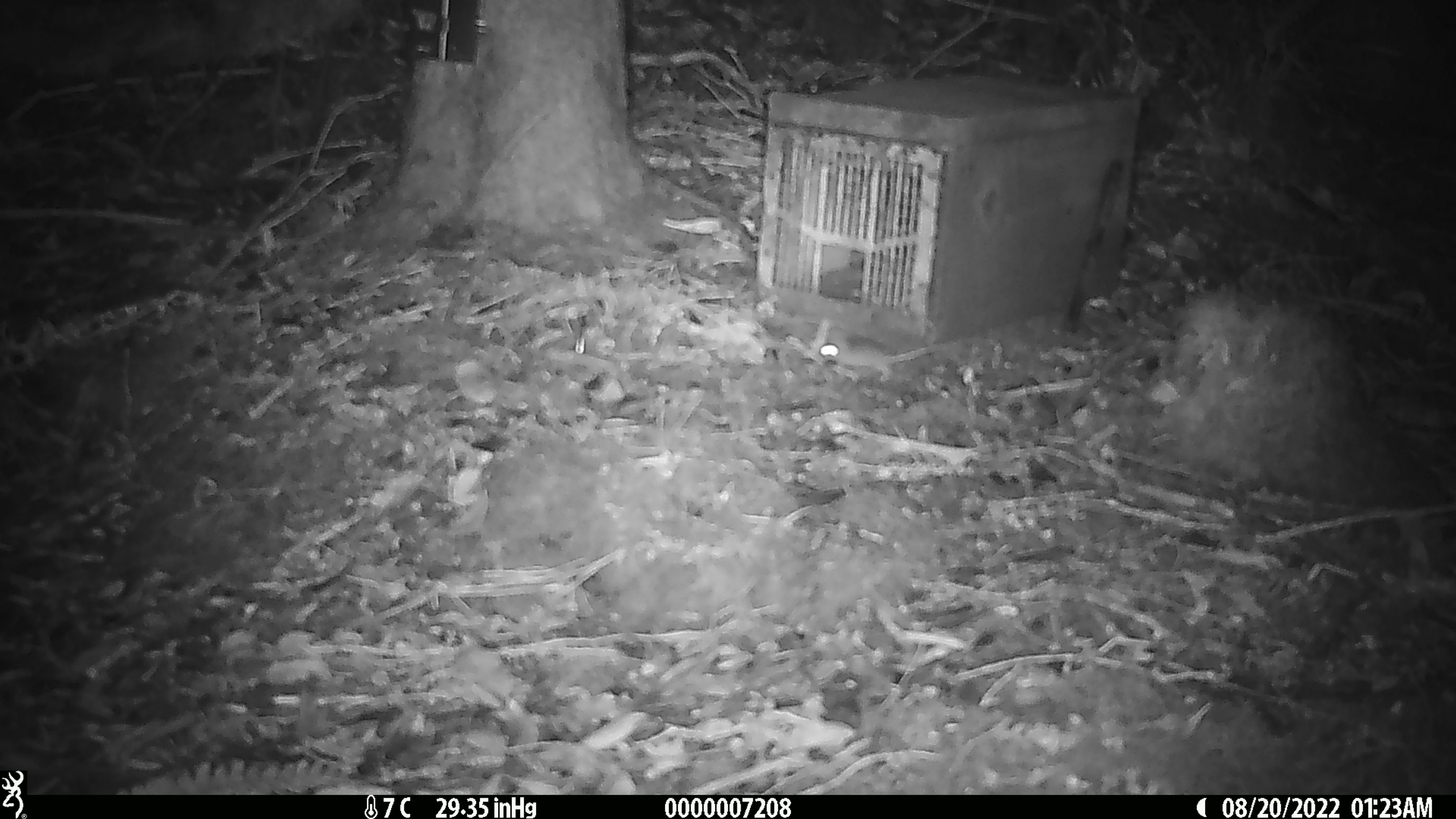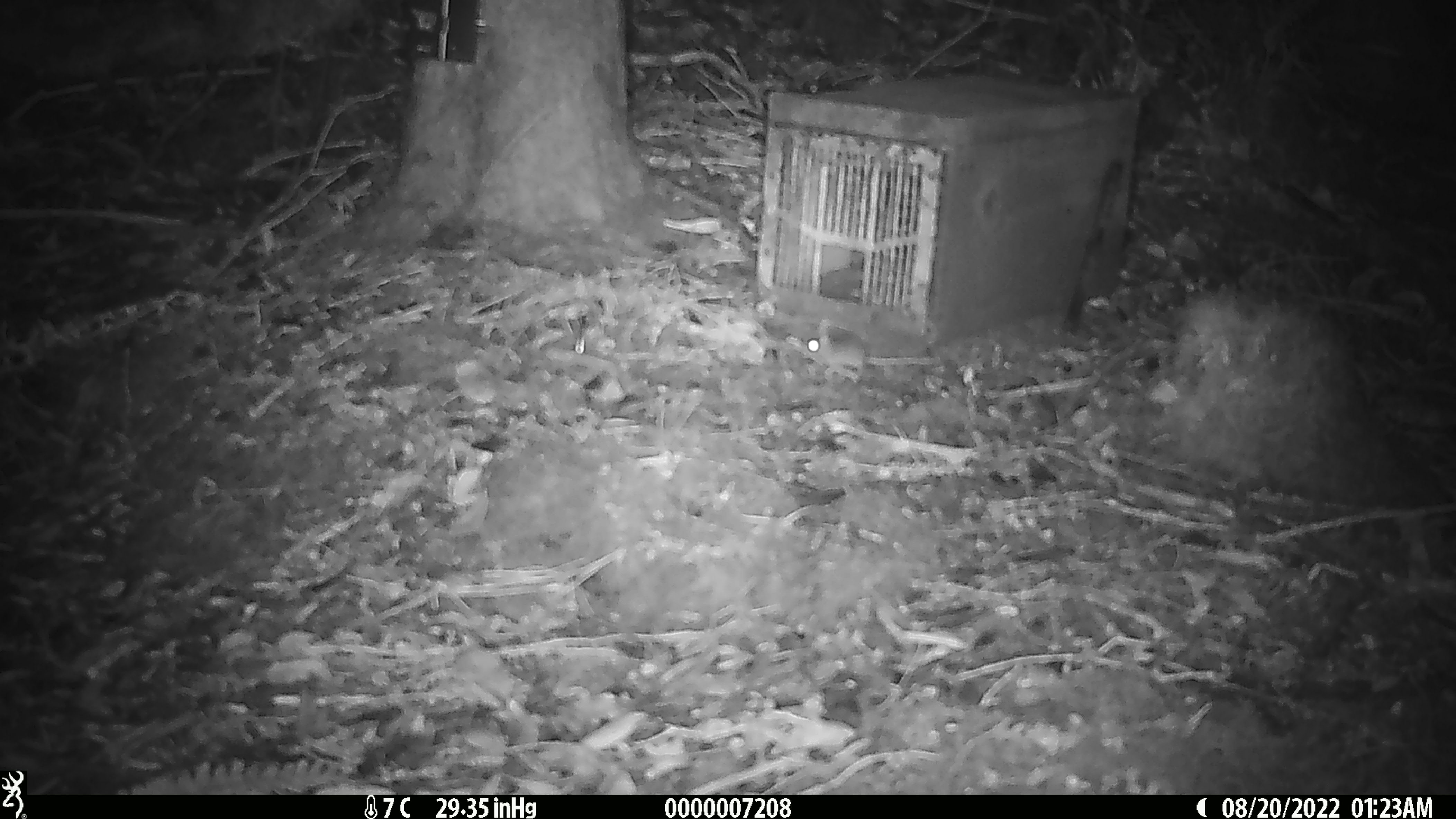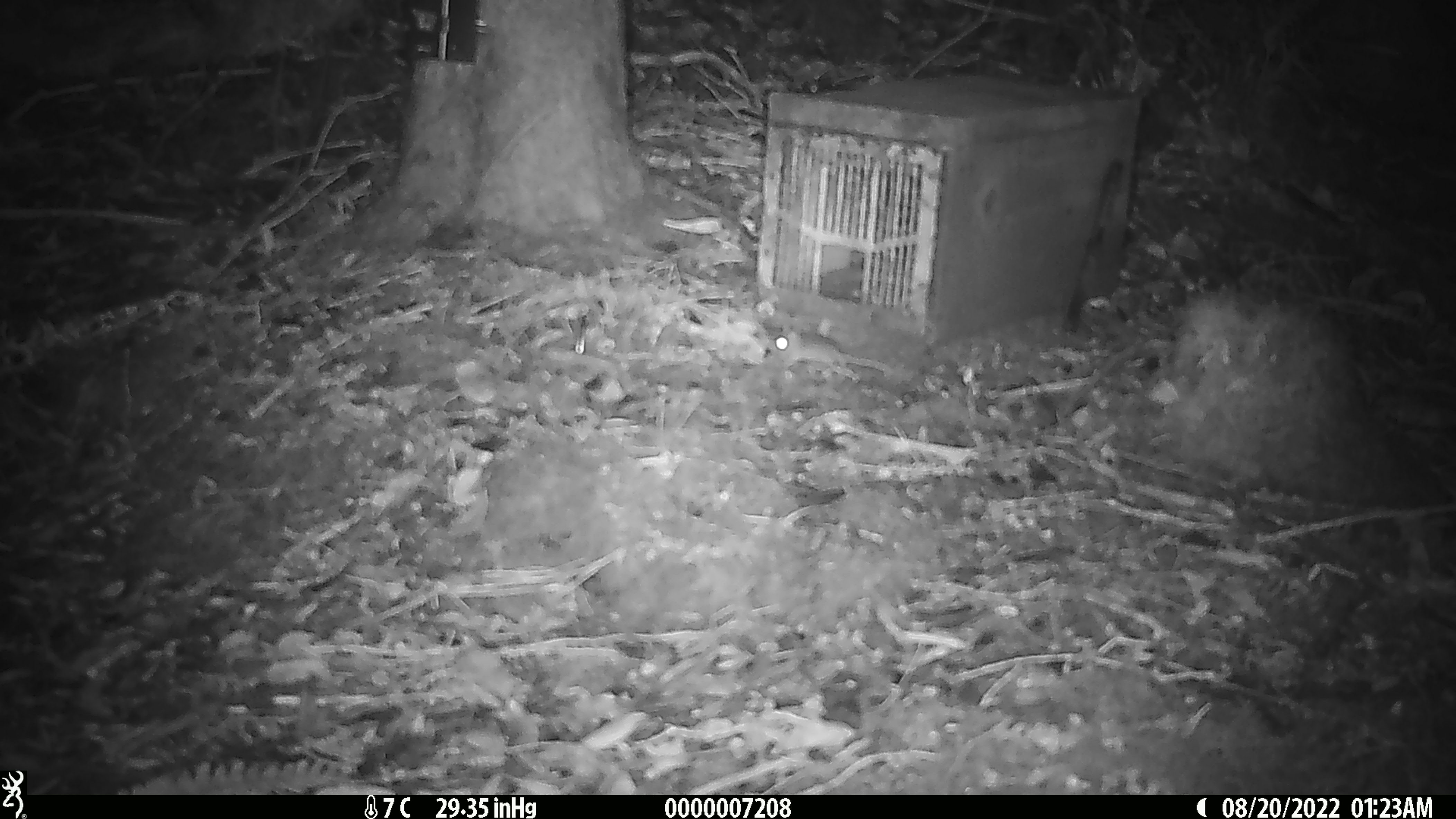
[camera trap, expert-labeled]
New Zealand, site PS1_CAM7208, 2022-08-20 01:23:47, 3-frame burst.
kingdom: Animalia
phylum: Chordata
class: Mammalia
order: Rodentia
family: Muridae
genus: Mus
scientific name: Mus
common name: mouse